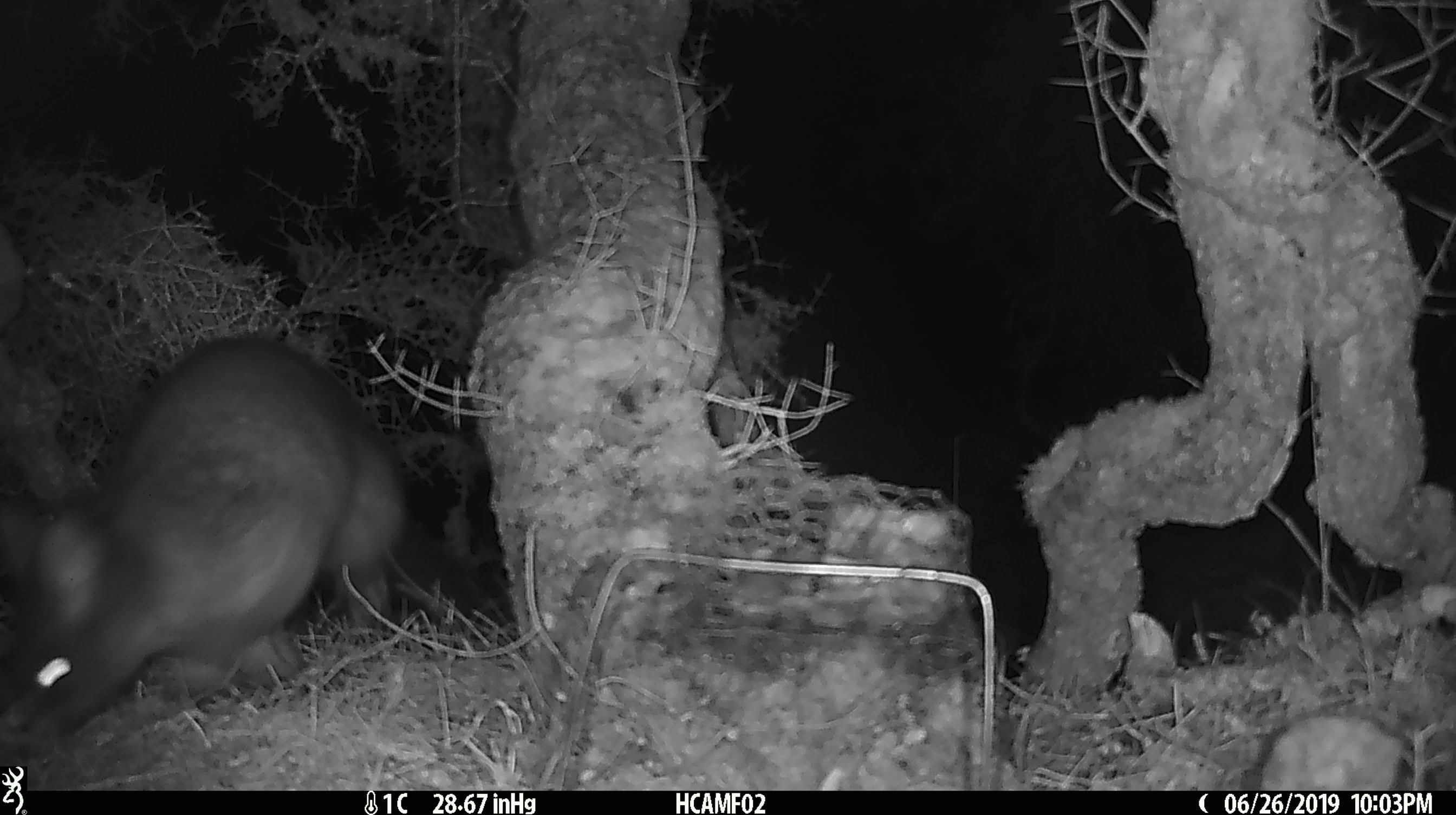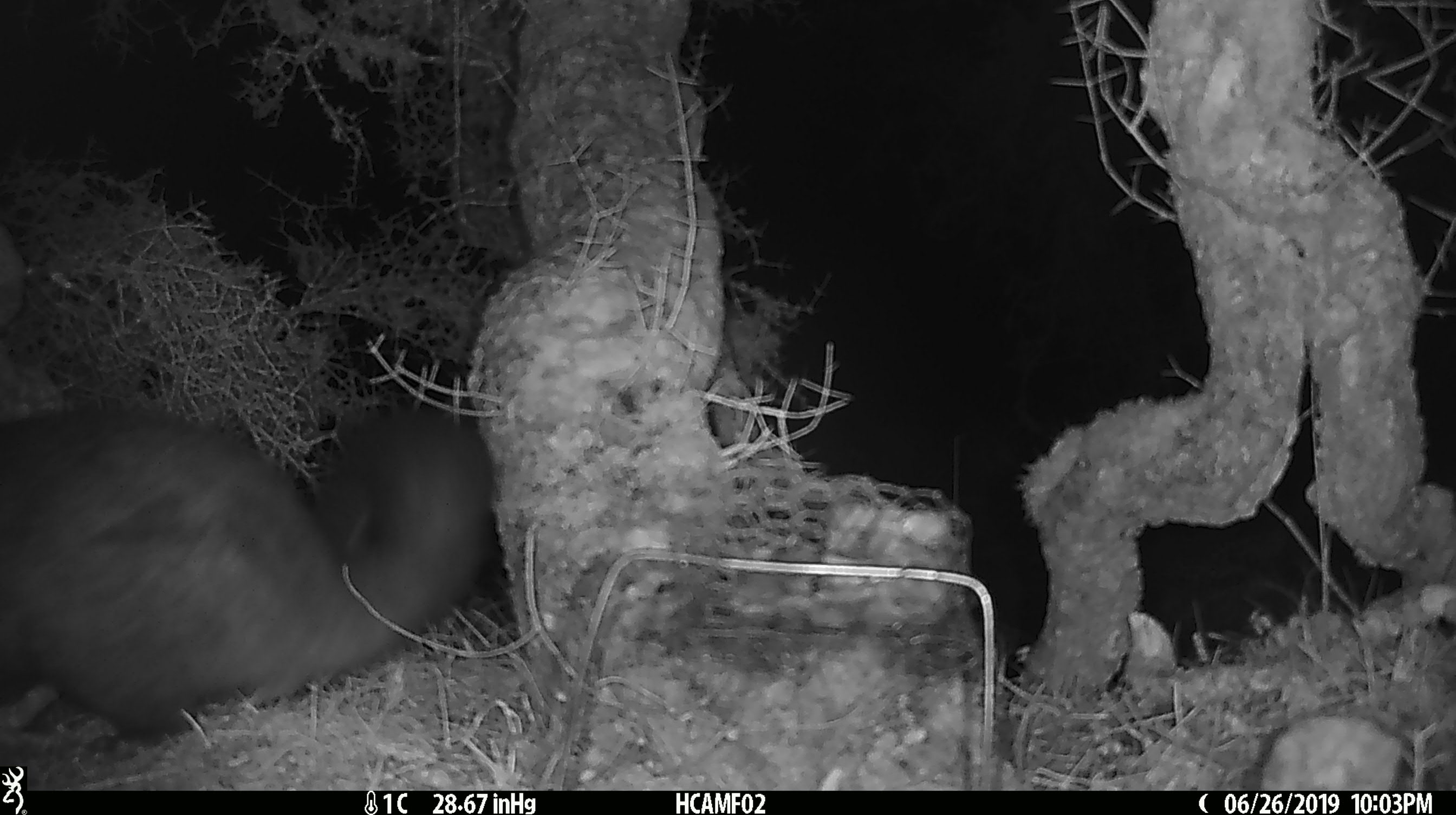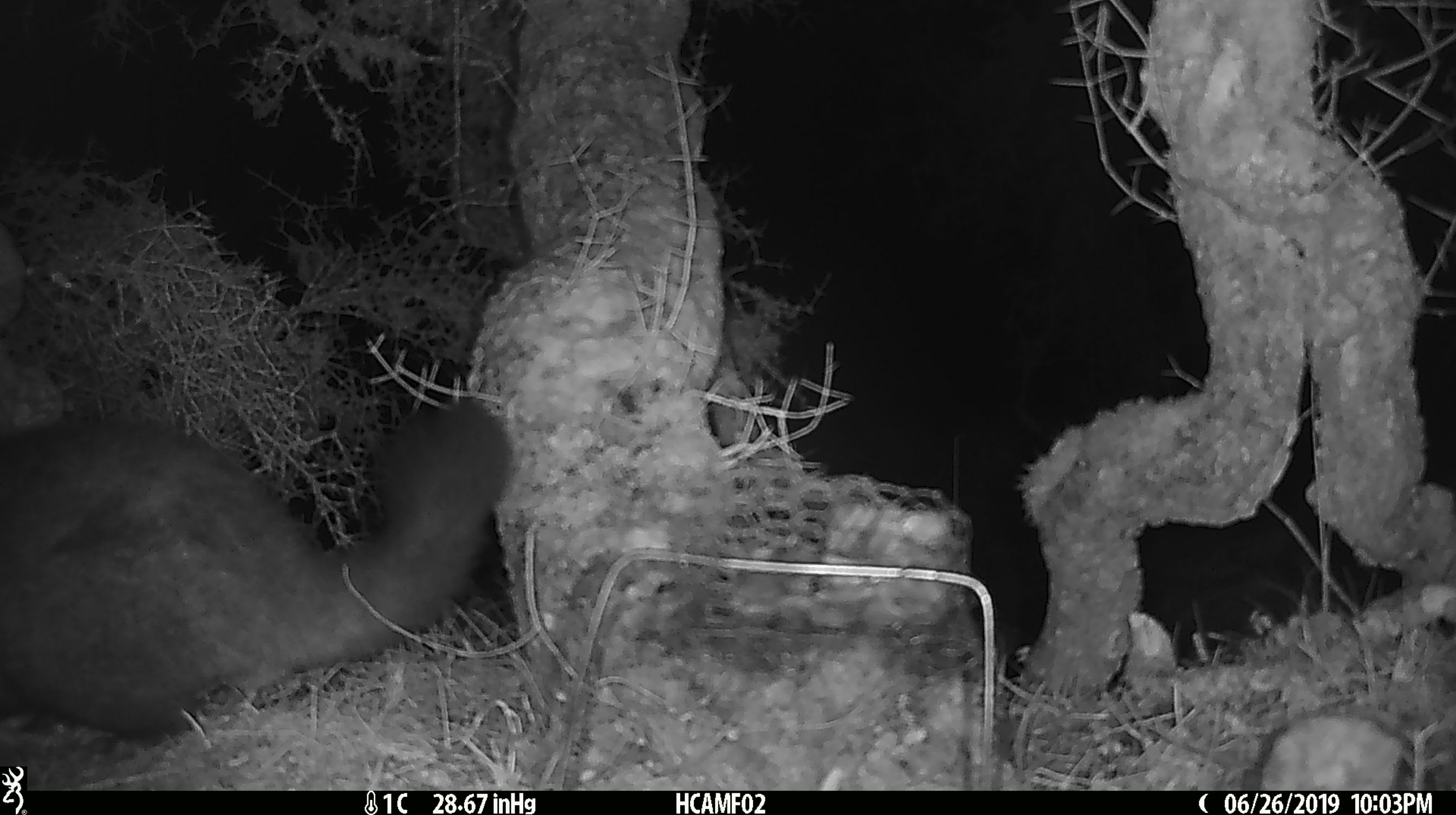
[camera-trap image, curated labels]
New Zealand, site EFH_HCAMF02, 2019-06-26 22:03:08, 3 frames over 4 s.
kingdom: Animalia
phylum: Chordata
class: Mammalia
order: Diprotodontia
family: Phalangeridae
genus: Trichosurus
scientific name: Trichosurus vulpecula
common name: common brushtail possum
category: possum